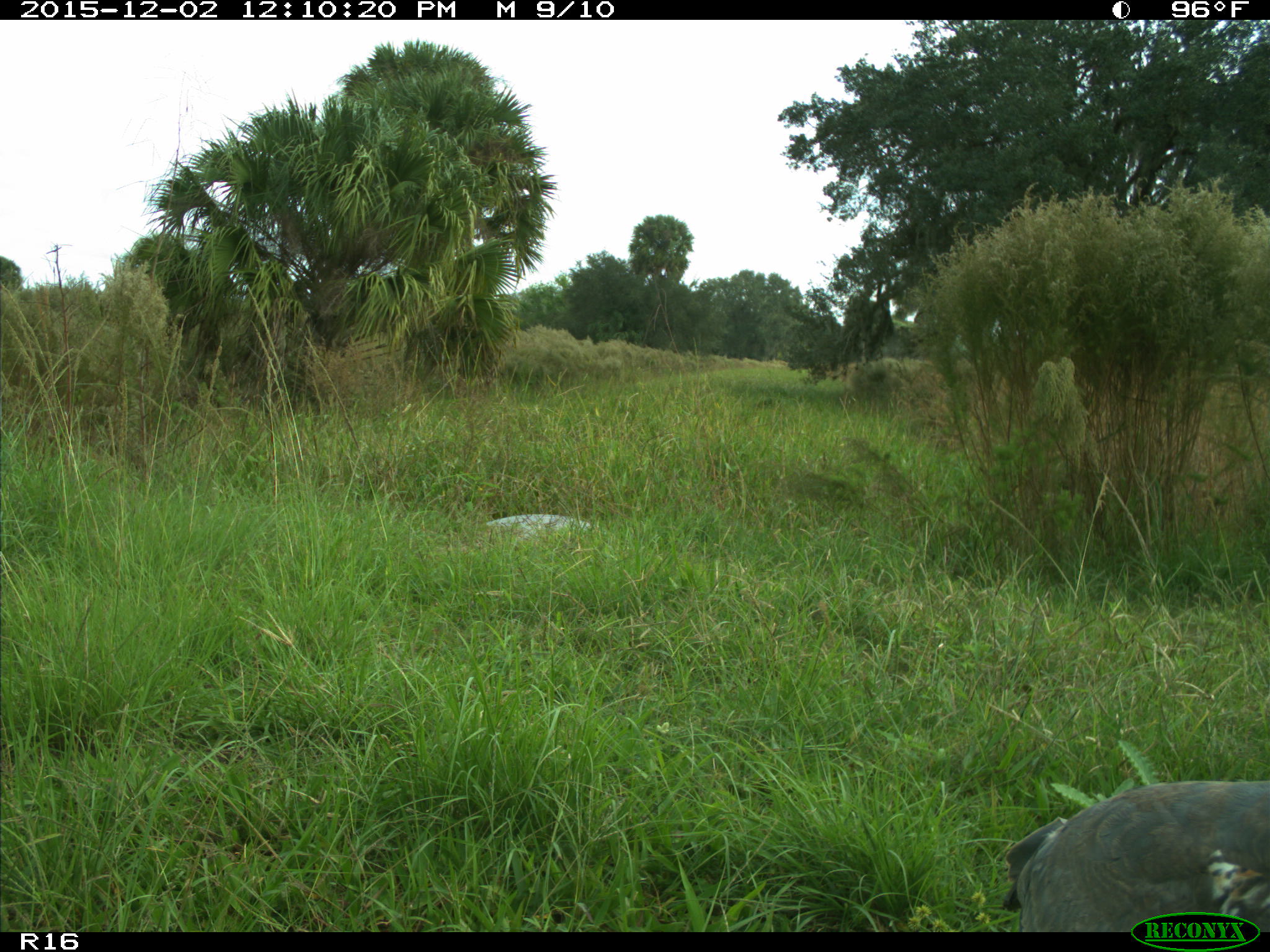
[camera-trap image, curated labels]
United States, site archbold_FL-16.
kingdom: Animalia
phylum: Chordata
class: Aves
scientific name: Aves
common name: birds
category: unidentified bird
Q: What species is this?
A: Unidentified bird (birds) (Aves).